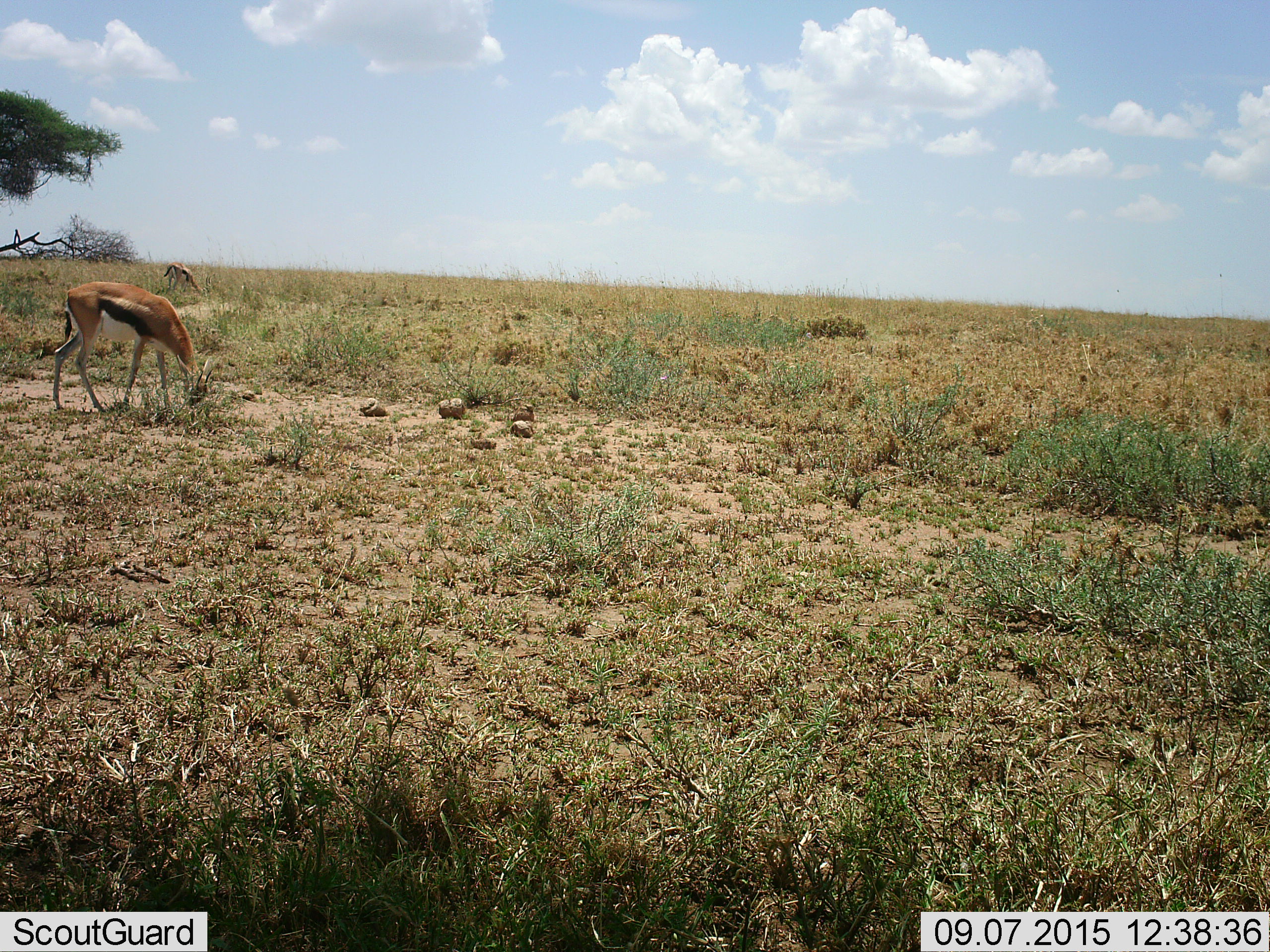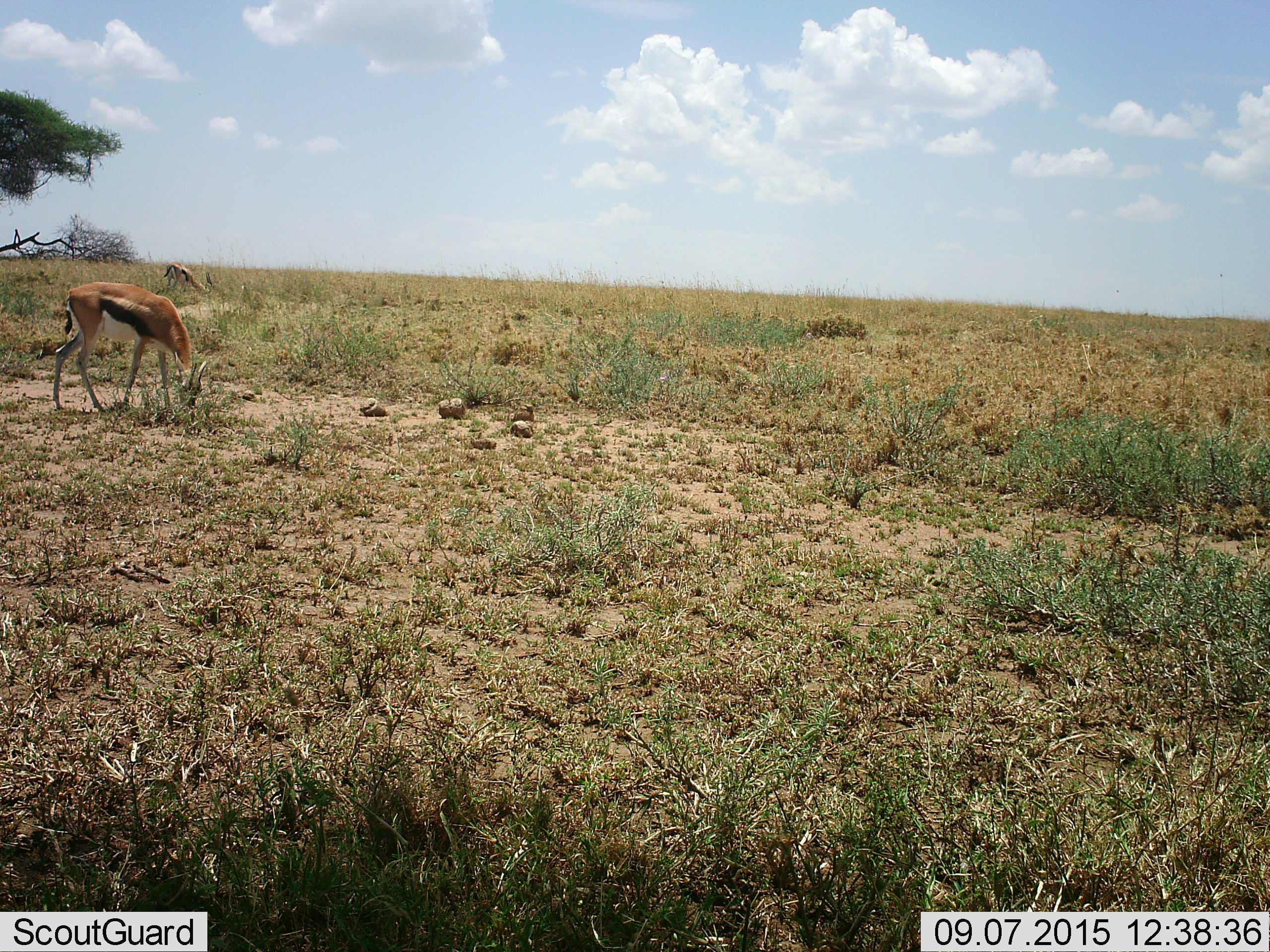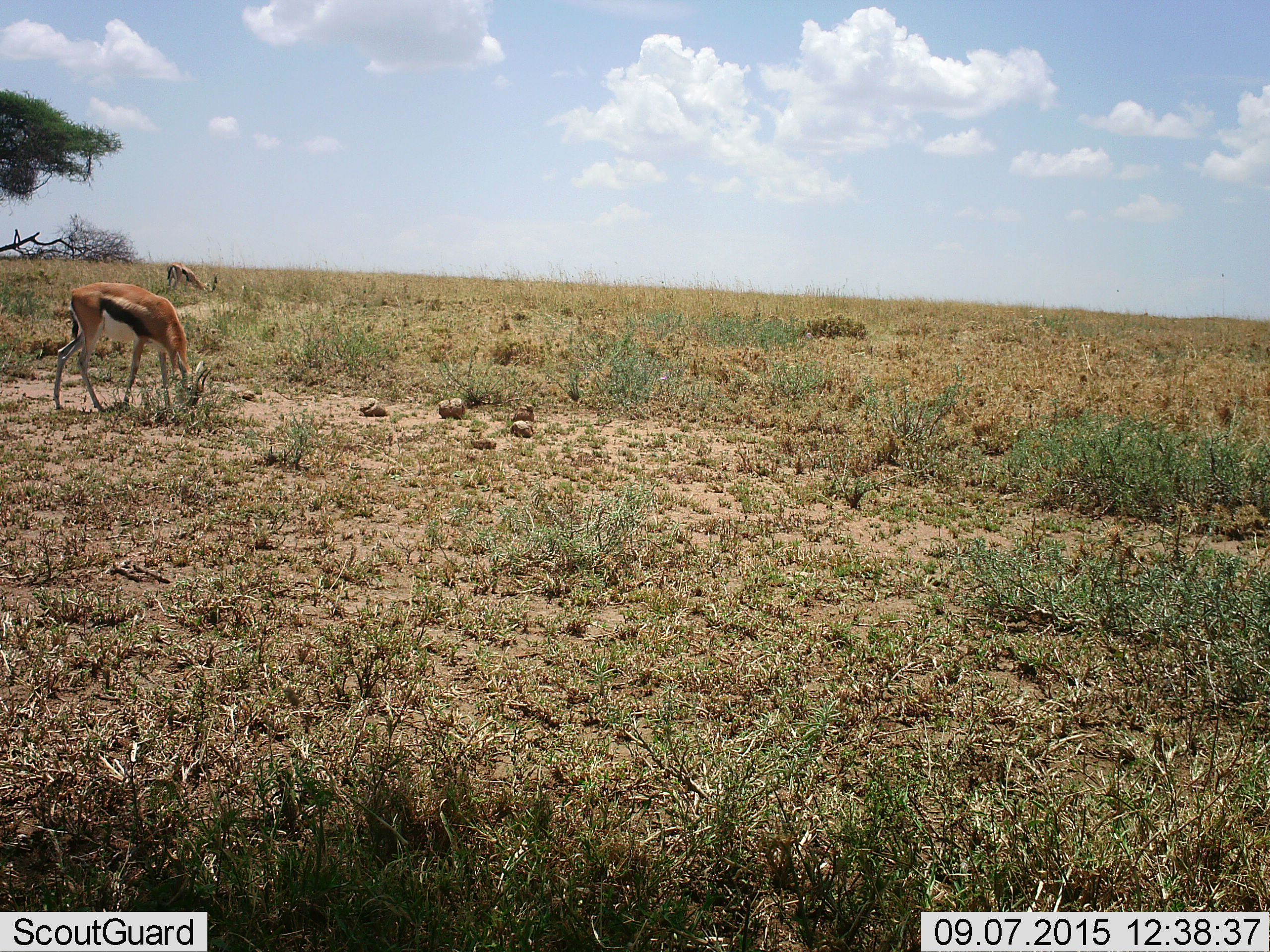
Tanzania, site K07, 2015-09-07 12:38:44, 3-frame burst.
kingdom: Animalia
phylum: Chordata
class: Mammalia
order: Artiodactyla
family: Bovidae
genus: Eudorcas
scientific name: Eudorcas thomsonii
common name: thomson's gazelle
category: gazellethomsons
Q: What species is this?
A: Gazellethomsons (thomson's gazelle) (Eudorcas thomsonii).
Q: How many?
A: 2.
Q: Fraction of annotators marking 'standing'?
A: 25%.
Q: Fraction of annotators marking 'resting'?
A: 12%.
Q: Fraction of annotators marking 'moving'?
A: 12%.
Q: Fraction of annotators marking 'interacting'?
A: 0%.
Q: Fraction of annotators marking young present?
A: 0%.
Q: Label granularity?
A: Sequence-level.